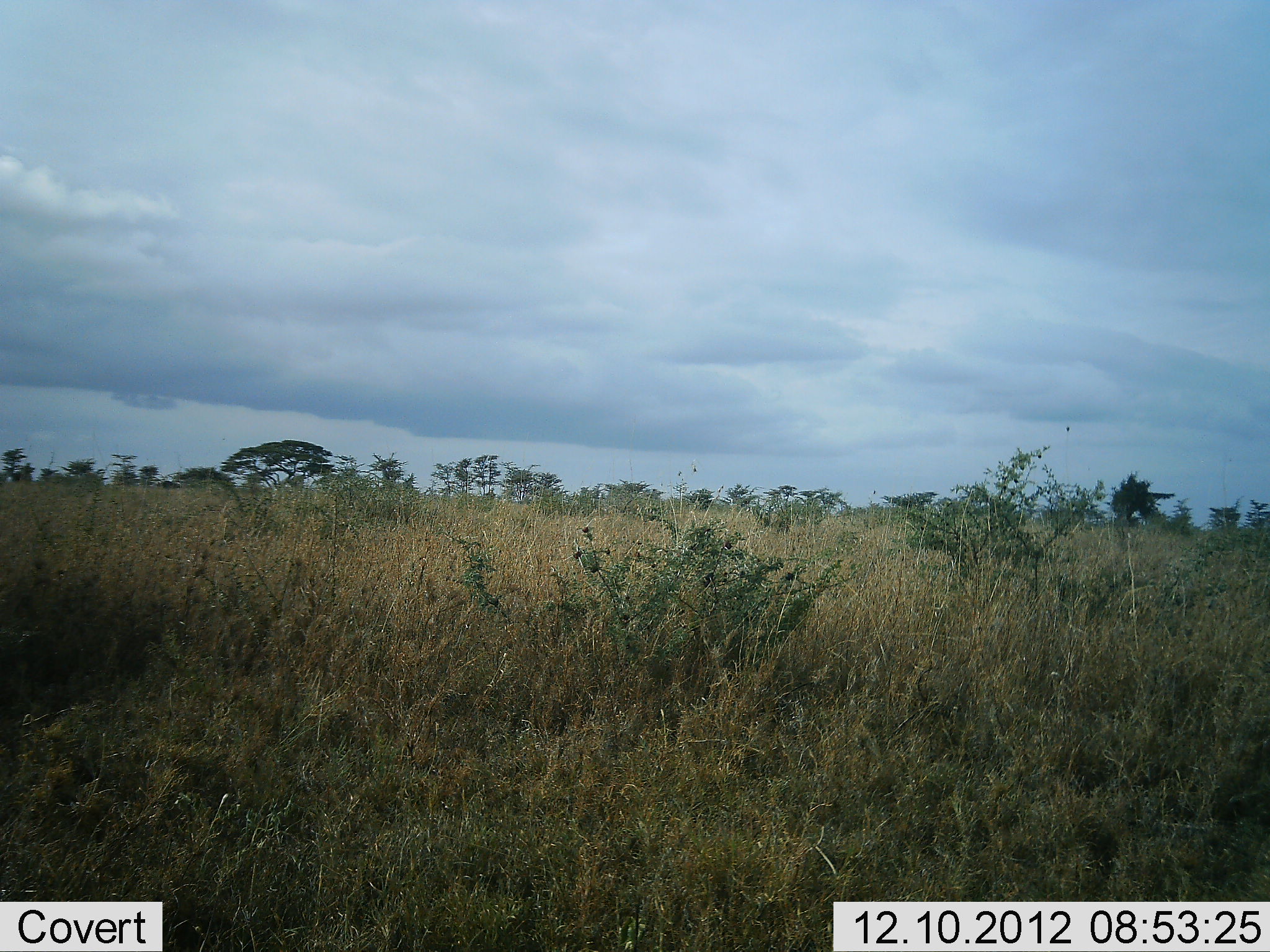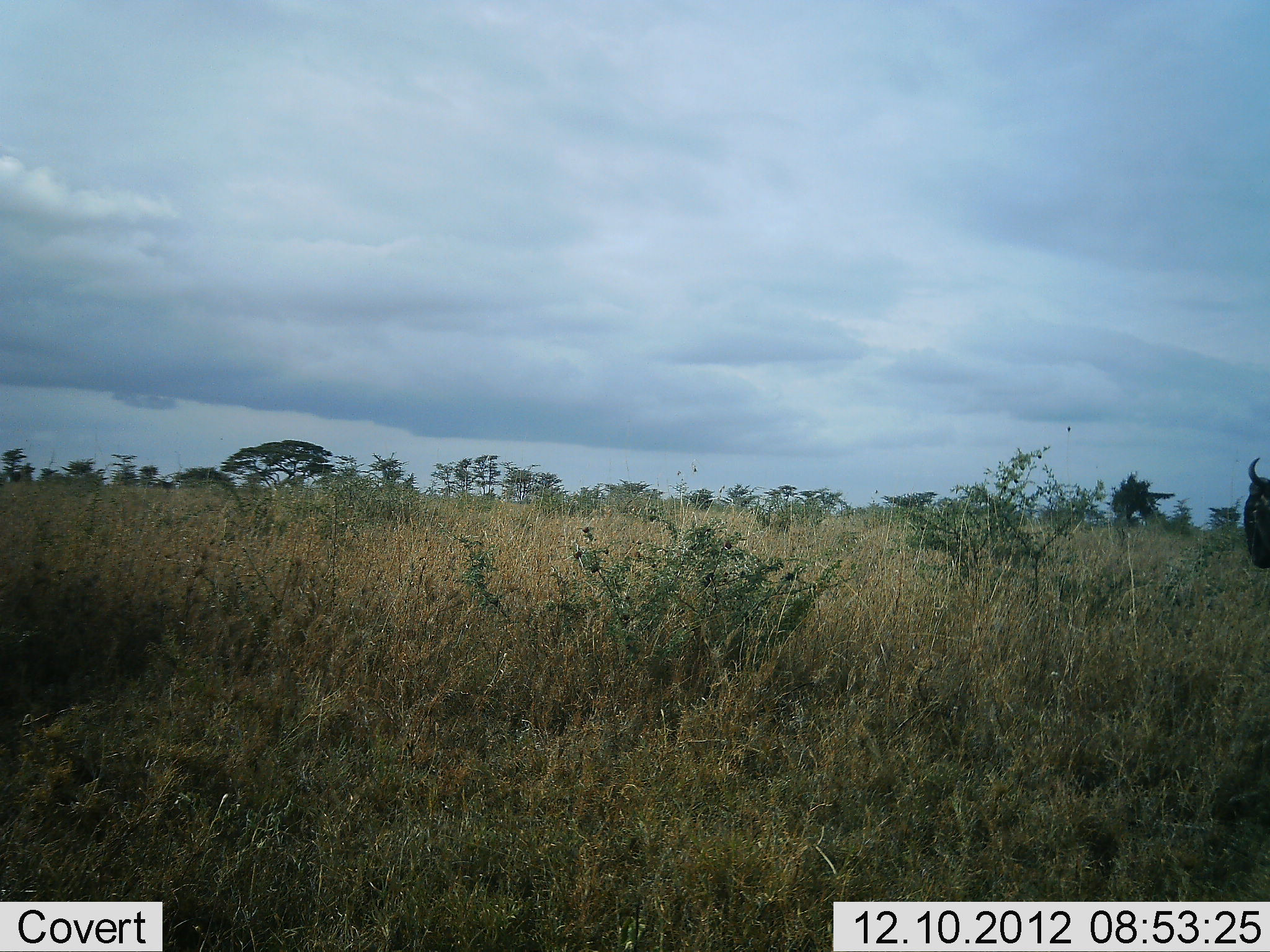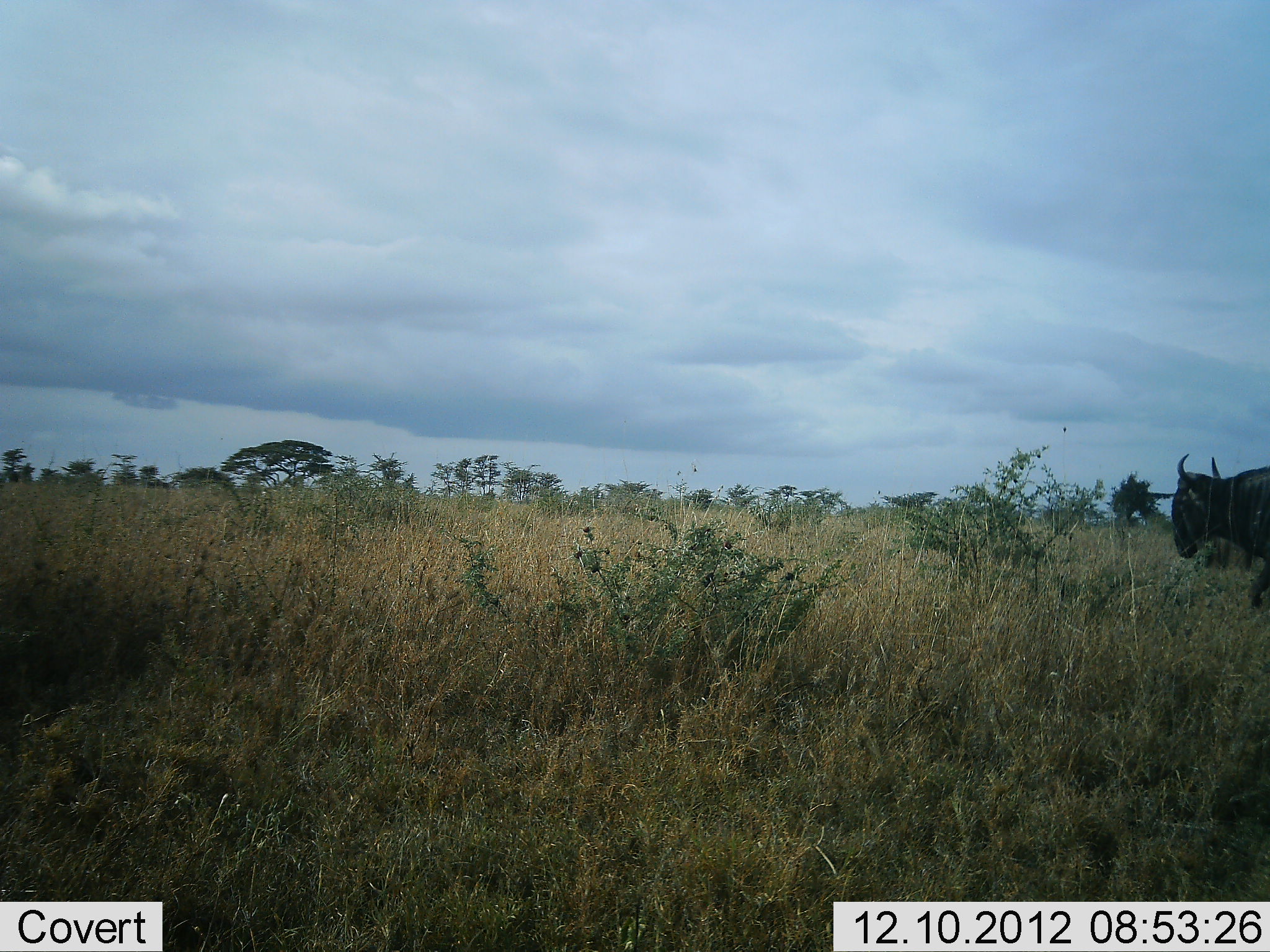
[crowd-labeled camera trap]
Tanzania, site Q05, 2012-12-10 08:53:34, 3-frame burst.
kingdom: Animalia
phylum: Chordata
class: Mammalia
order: Artiodactyla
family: Bovidae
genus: Connochaetes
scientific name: Connochaetes taurinus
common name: blue wildebeest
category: wildebeest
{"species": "wildebeest (blue wildebeest) (Connochaetes taurinus)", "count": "1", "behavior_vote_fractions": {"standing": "0%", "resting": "0%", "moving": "100%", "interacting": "0%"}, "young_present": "0%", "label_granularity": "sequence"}